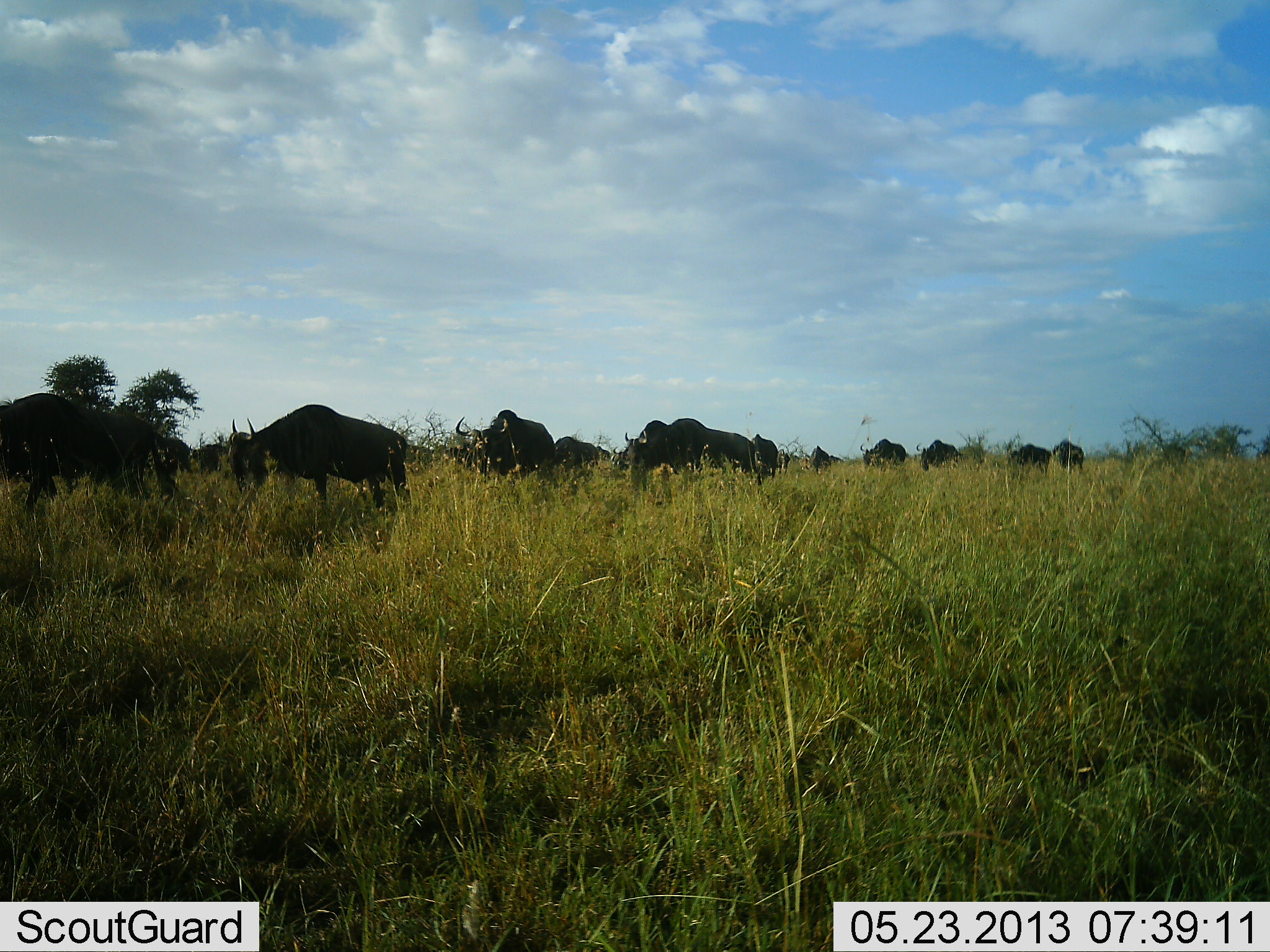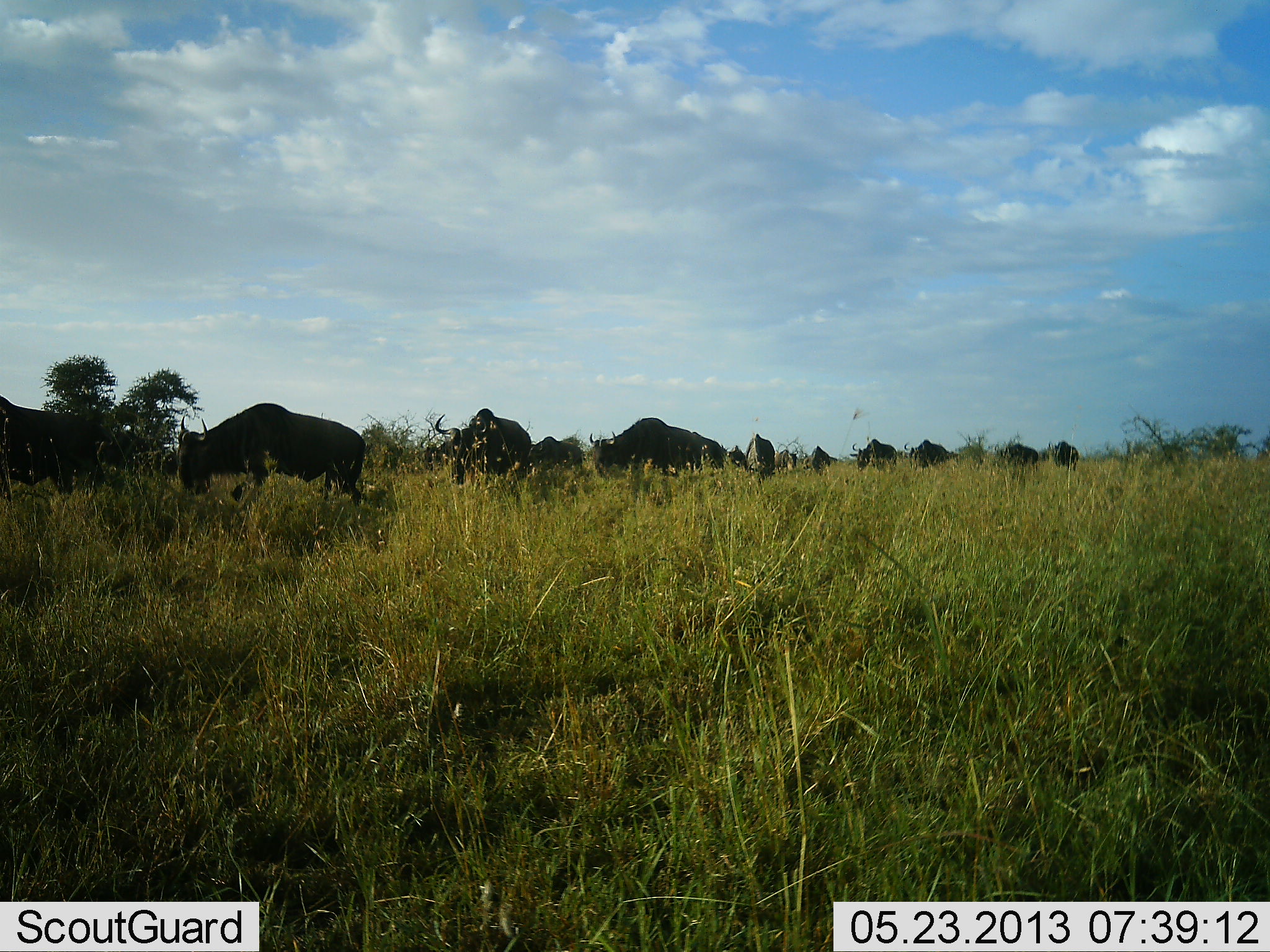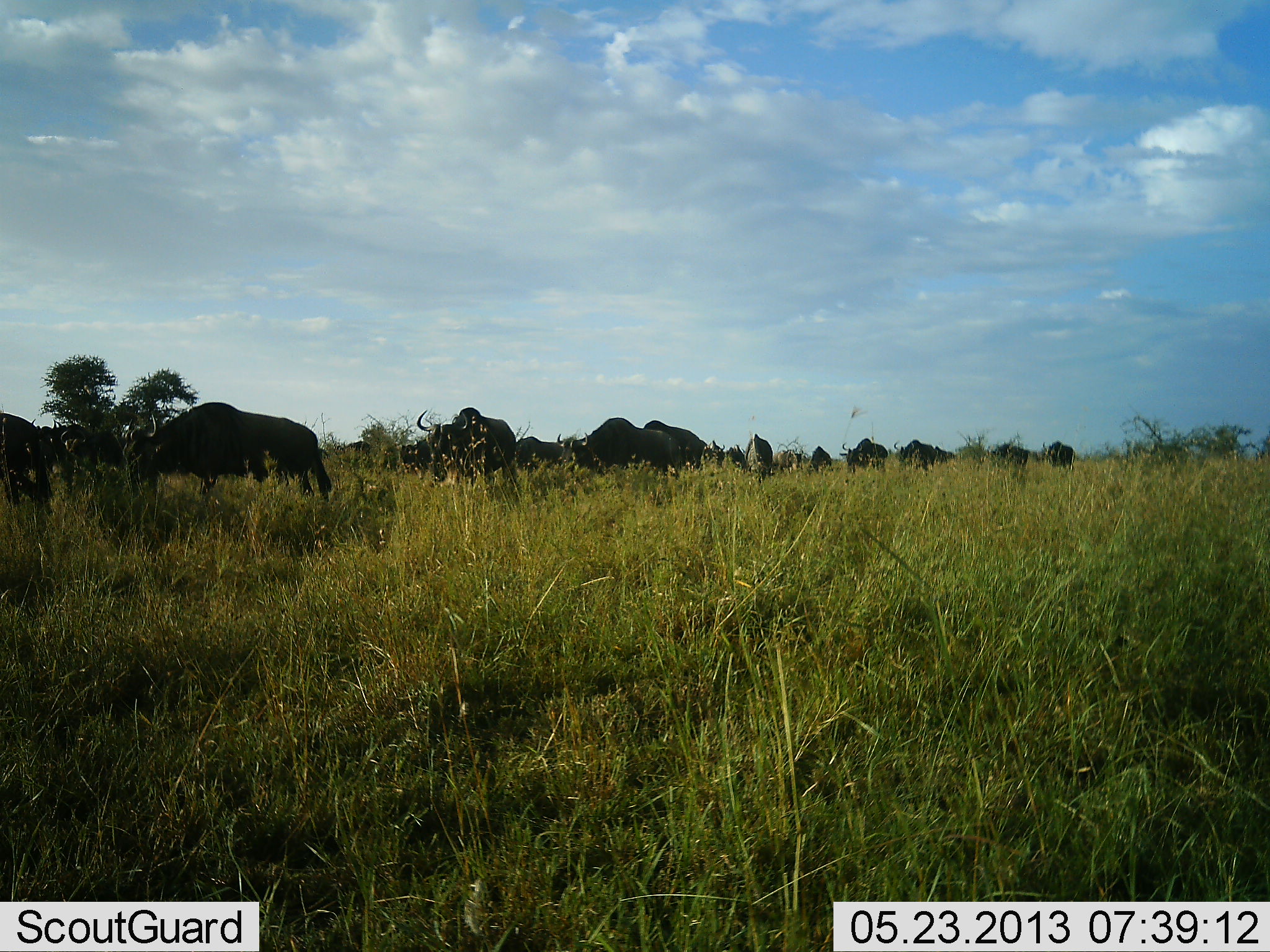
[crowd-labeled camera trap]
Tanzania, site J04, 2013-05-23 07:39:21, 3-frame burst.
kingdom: Animalia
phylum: Chordata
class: Mammalia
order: Artiodactyla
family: Bovidae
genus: Connochaetes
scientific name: Connochaetes taurinus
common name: blue wildebeest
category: wildebeest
Wildebeest (blue wildebeest) (Connochaetes taurinus), count 11-50. Behavior (volunteer vote fractions): standing 30%, resting 0%, moving 100%, interacting 0%. Young present (vote fraction): 0%. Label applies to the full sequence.